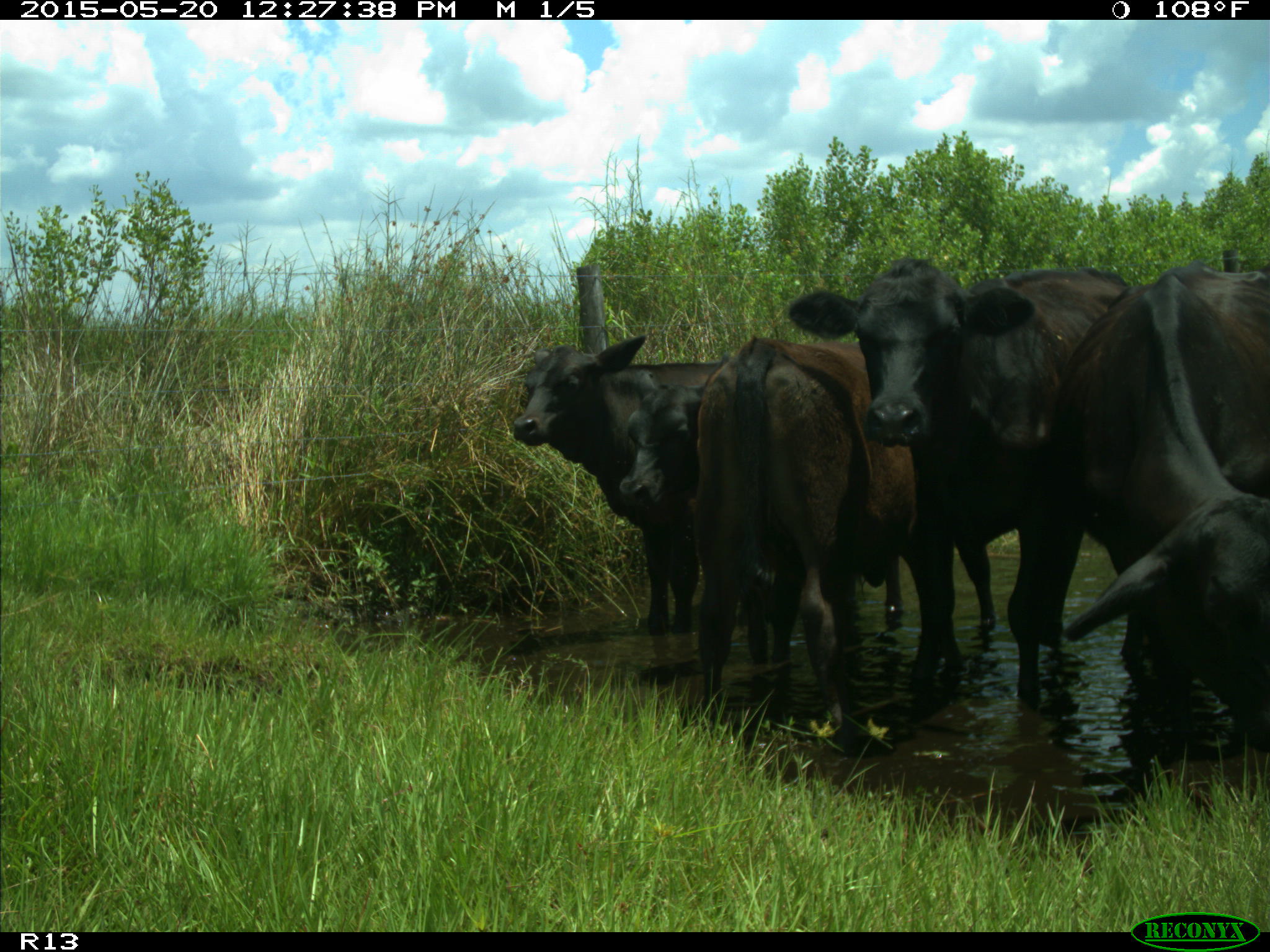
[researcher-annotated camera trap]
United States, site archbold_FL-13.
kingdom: Animalia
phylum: Chordata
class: Mammalia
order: Artiodactyla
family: Bovidae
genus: Bos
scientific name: Bos taurus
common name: domestic cow